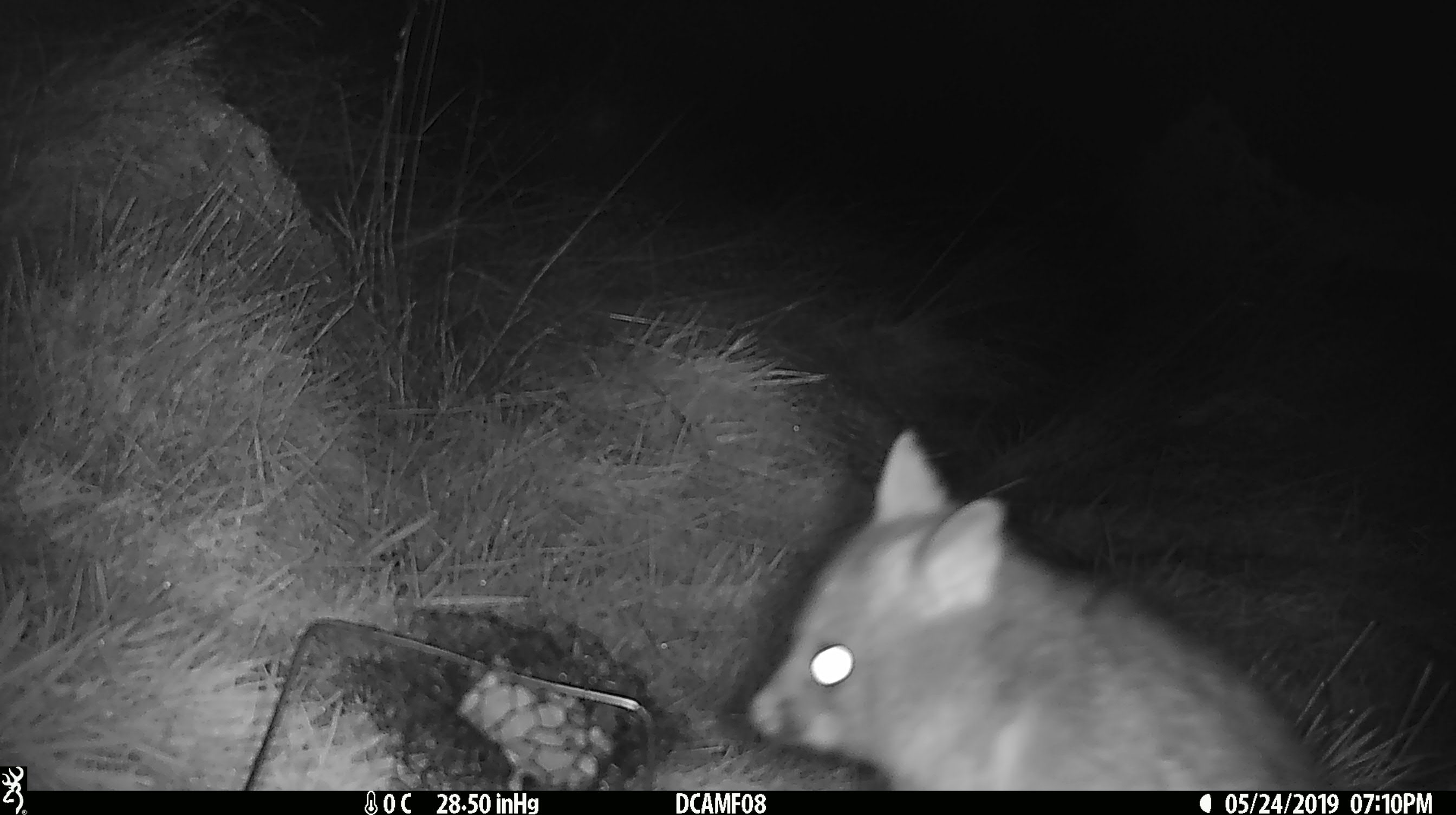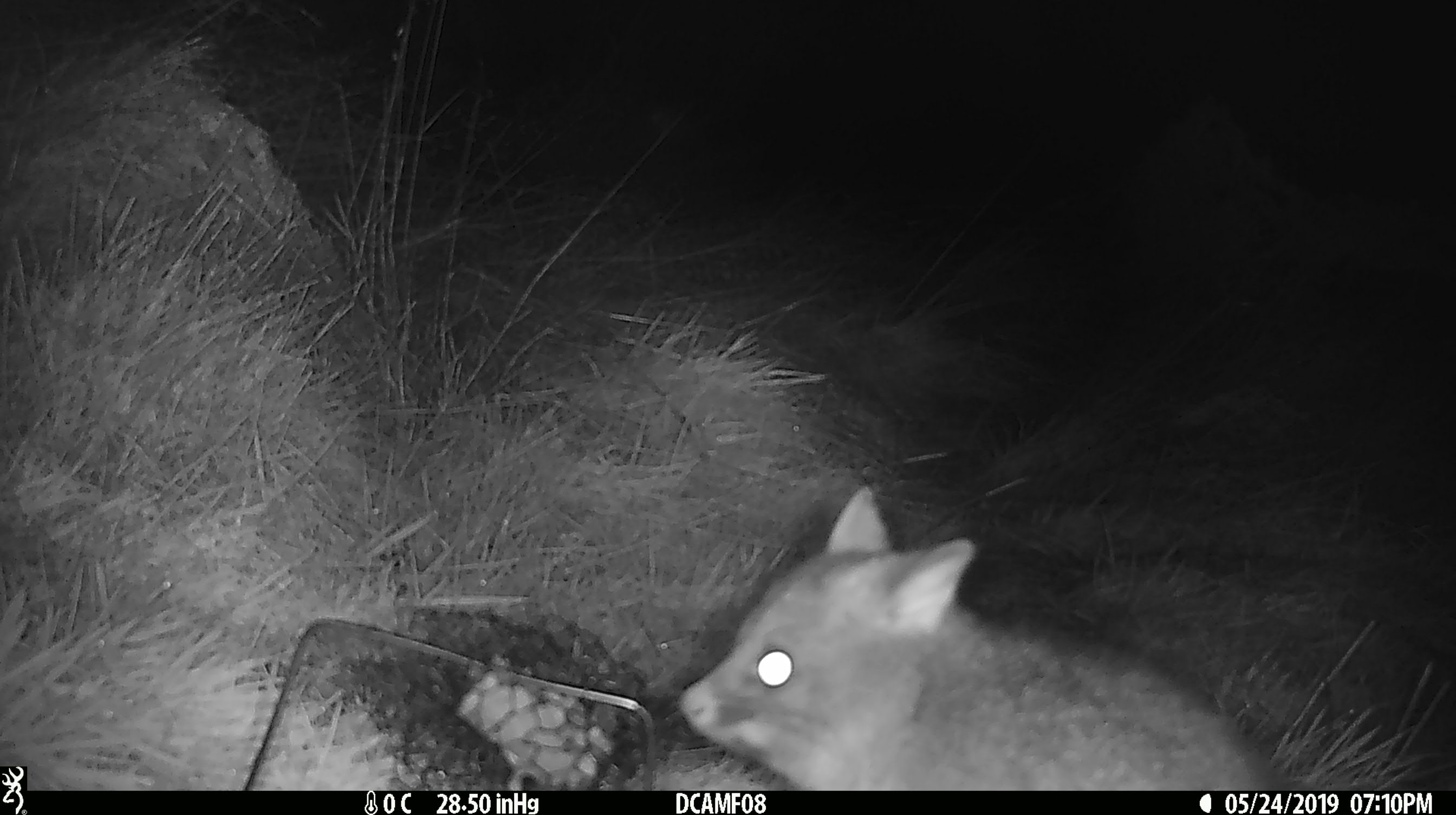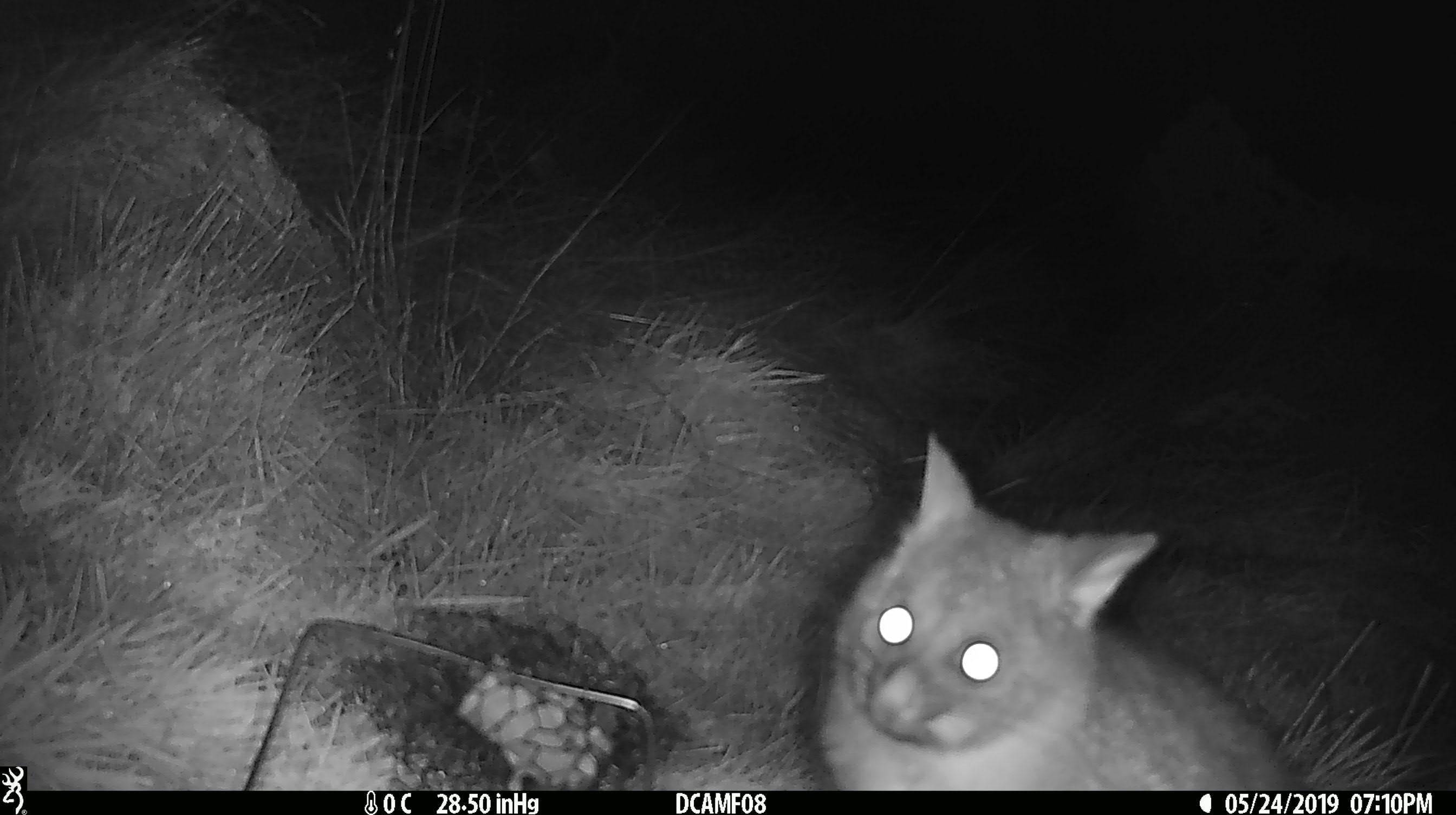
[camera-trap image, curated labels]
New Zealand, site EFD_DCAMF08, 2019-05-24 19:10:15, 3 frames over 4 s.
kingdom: Animalia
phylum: Chordata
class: Mammalia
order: Diprotodontia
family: Phalangeridae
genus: Trichosurus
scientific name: Trichosurus vulpecula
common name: common brushtail possum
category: possum